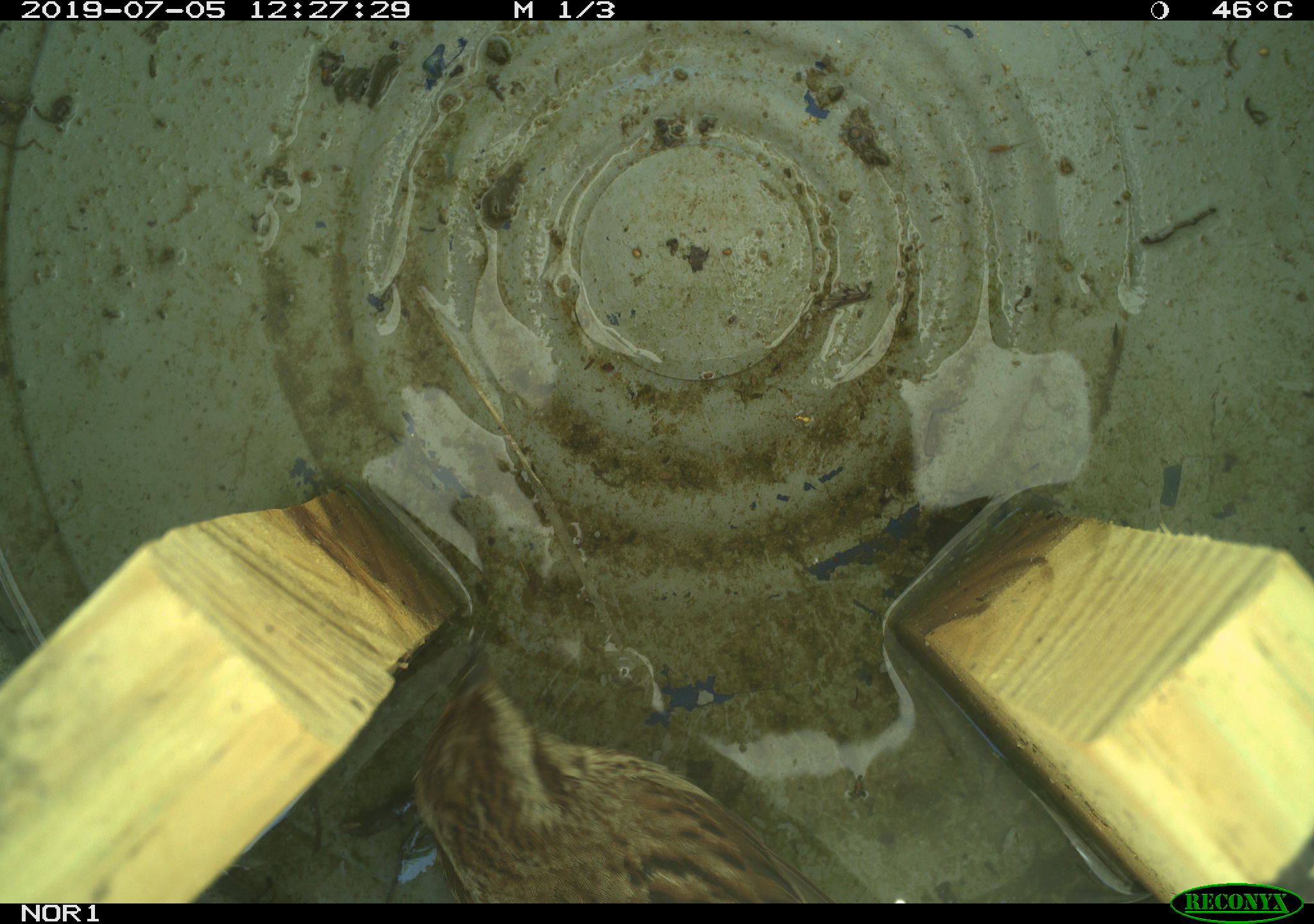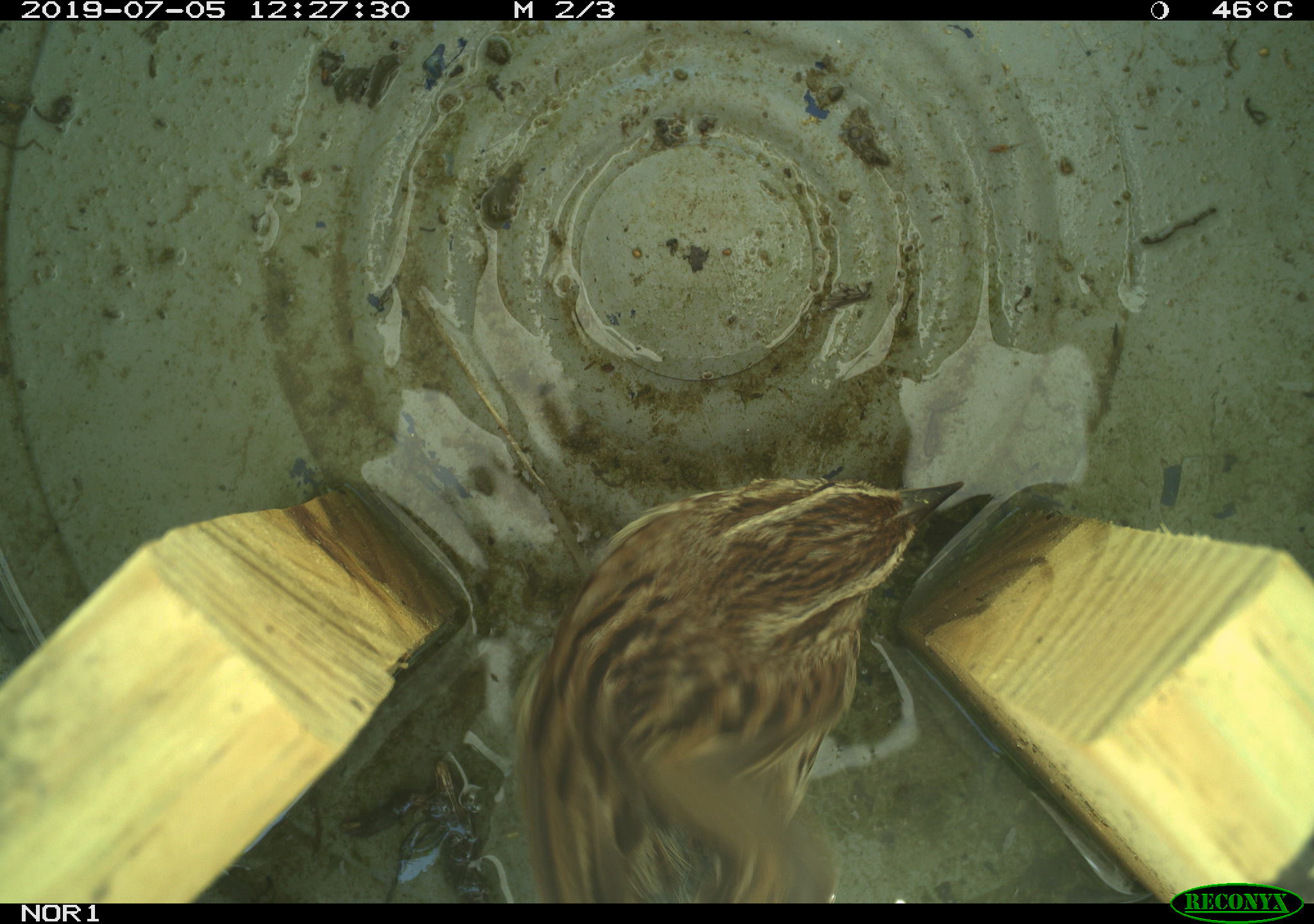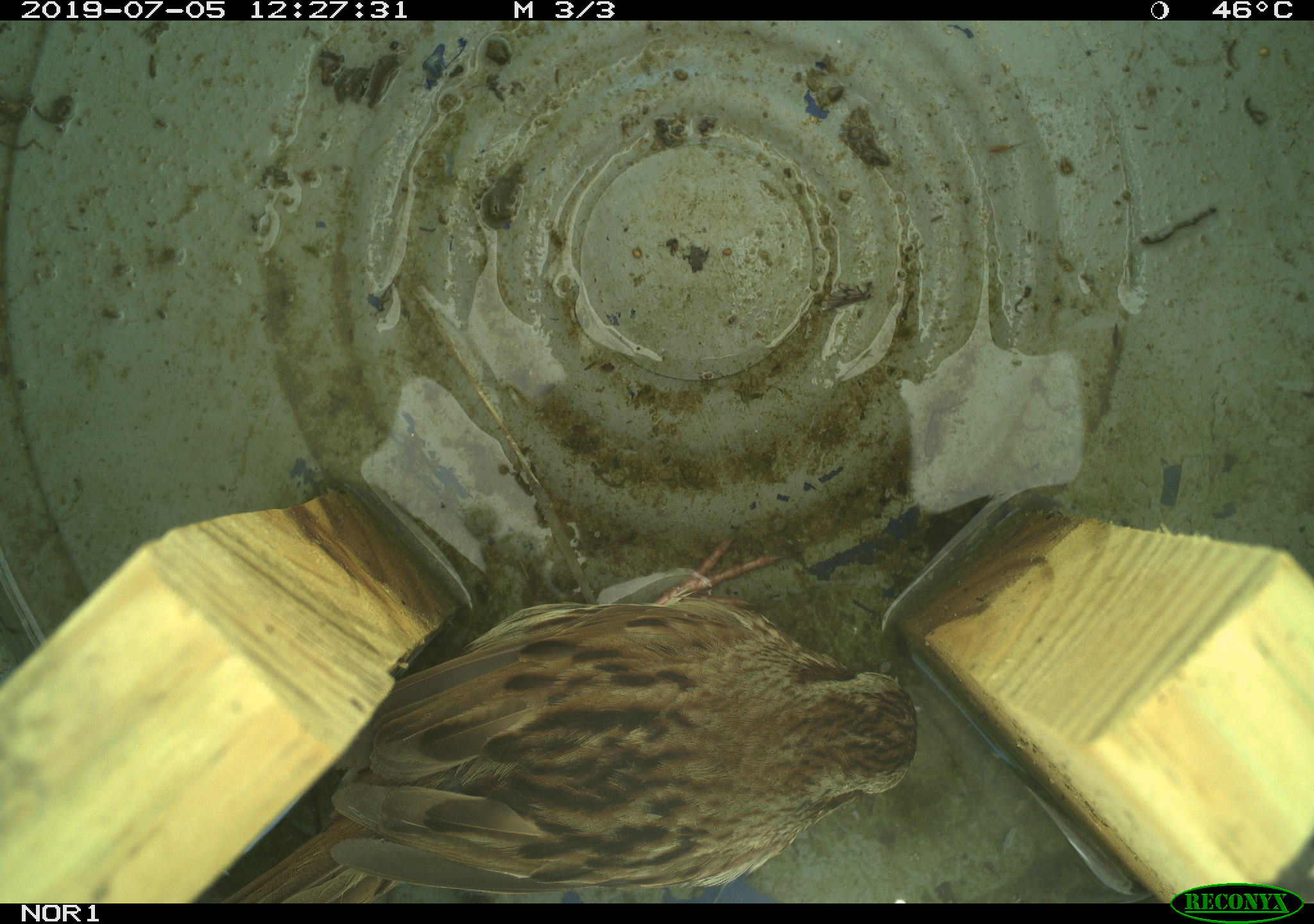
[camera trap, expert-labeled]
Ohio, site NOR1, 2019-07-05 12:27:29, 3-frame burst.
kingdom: Animalia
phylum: Chordata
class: Aves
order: Passeriformes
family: Passerellidae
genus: Melospiza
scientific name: Melospiza melodia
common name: song sparrow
Song sparrow (Melospiza melodia).